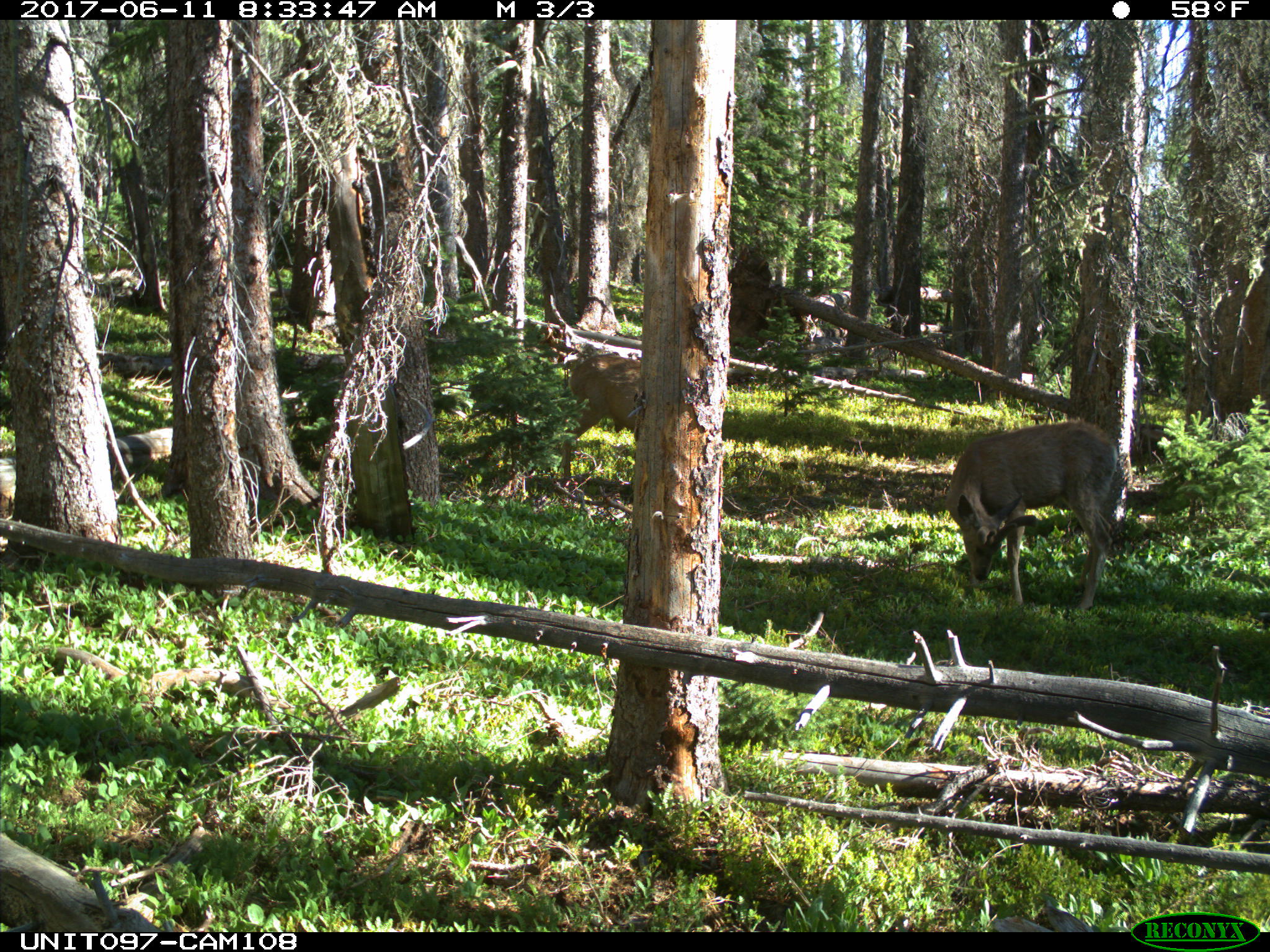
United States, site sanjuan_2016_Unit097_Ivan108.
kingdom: Animalia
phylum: Chordata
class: Mammalia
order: Artiodactyla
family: Cervidae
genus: Odocoileus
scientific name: Odocoileus hemionus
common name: mule deer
Odocoileus hemionus (mule deer).